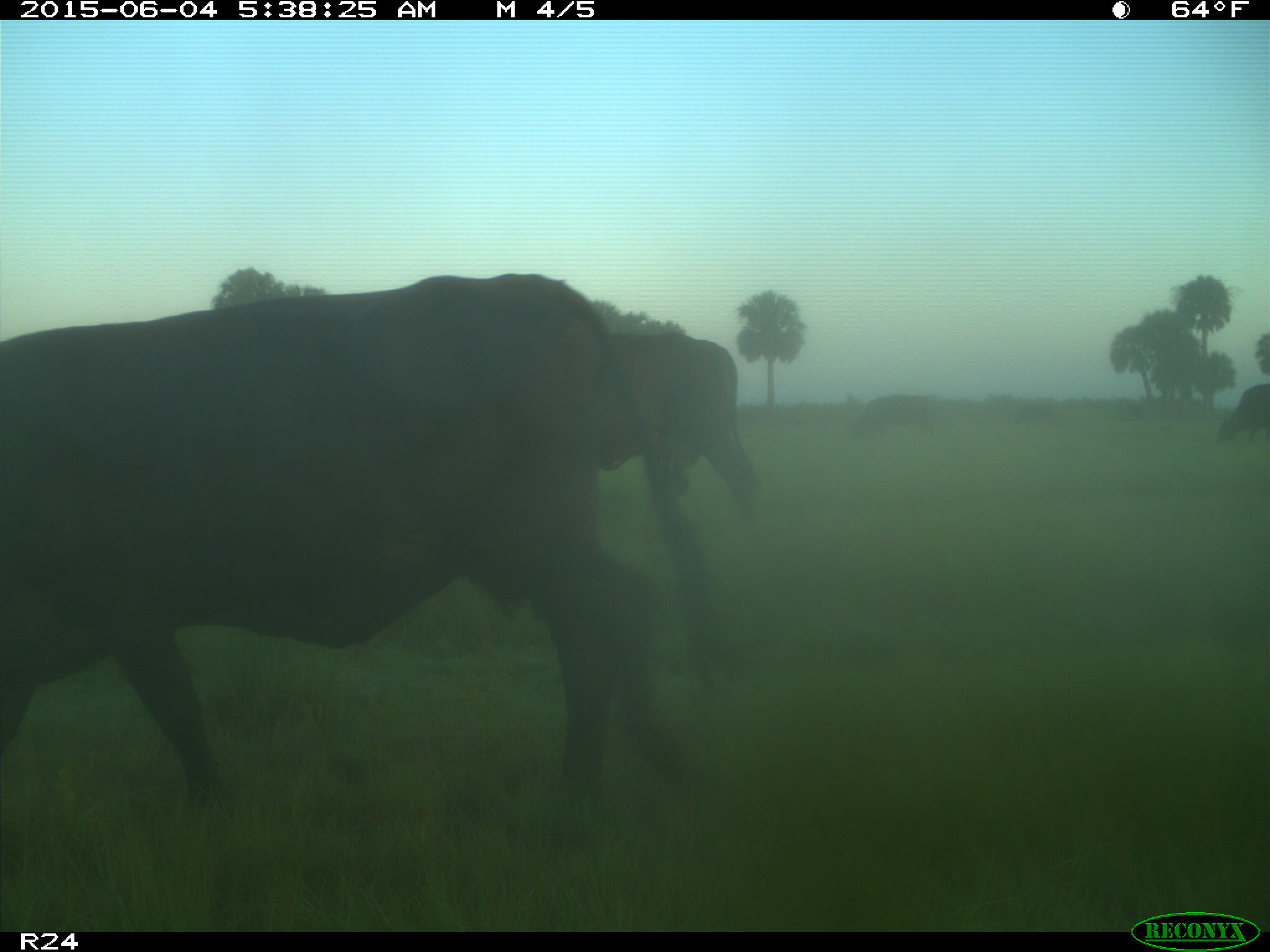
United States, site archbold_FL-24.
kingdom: Animalia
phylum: Chordata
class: Mammalia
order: Artiodactyla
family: Bovidae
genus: Bos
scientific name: Bos taurus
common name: domestic cow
Bos taurus (domestic cow).